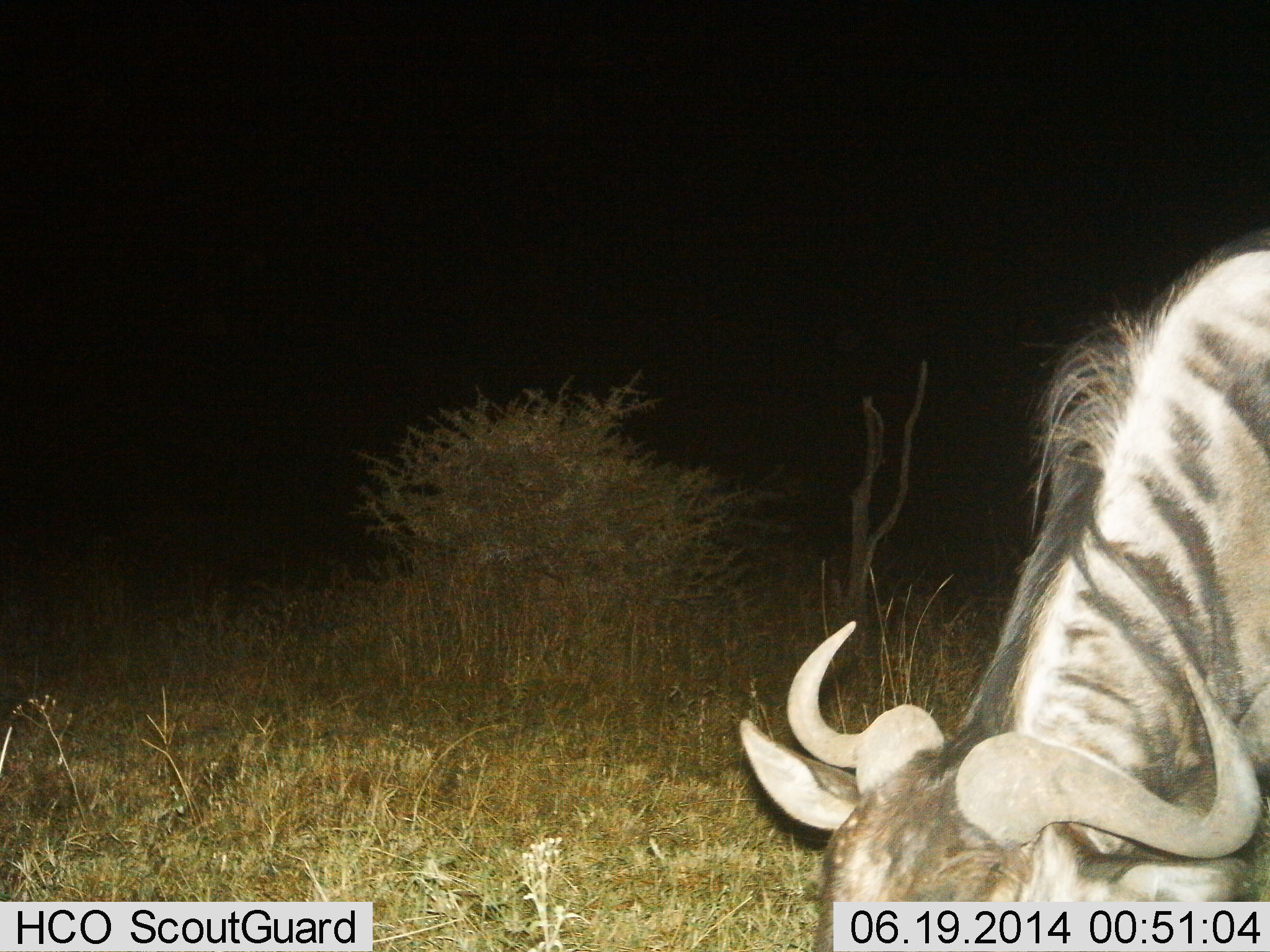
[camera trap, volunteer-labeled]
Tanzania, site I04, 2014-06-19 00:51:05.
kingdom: Animalia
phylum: Chordata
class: Mammalia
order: Artiodactyla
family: Bovidae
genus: Connochaetes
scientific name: Connochaetes taurinus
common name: blue wildebeest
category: wildebeest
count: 1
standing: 40%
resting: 0%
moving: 0%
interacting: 0%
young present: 0%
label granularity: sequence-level